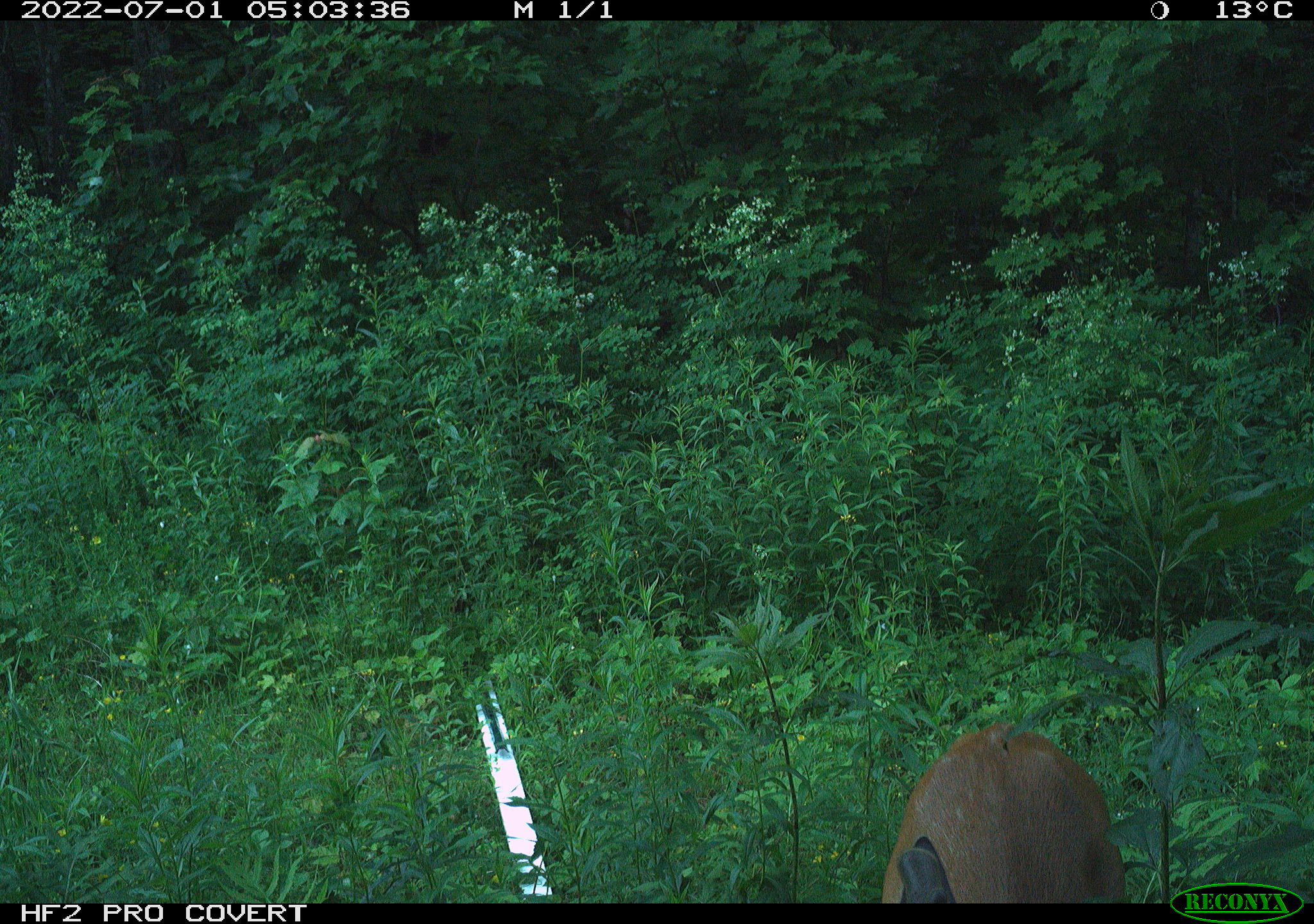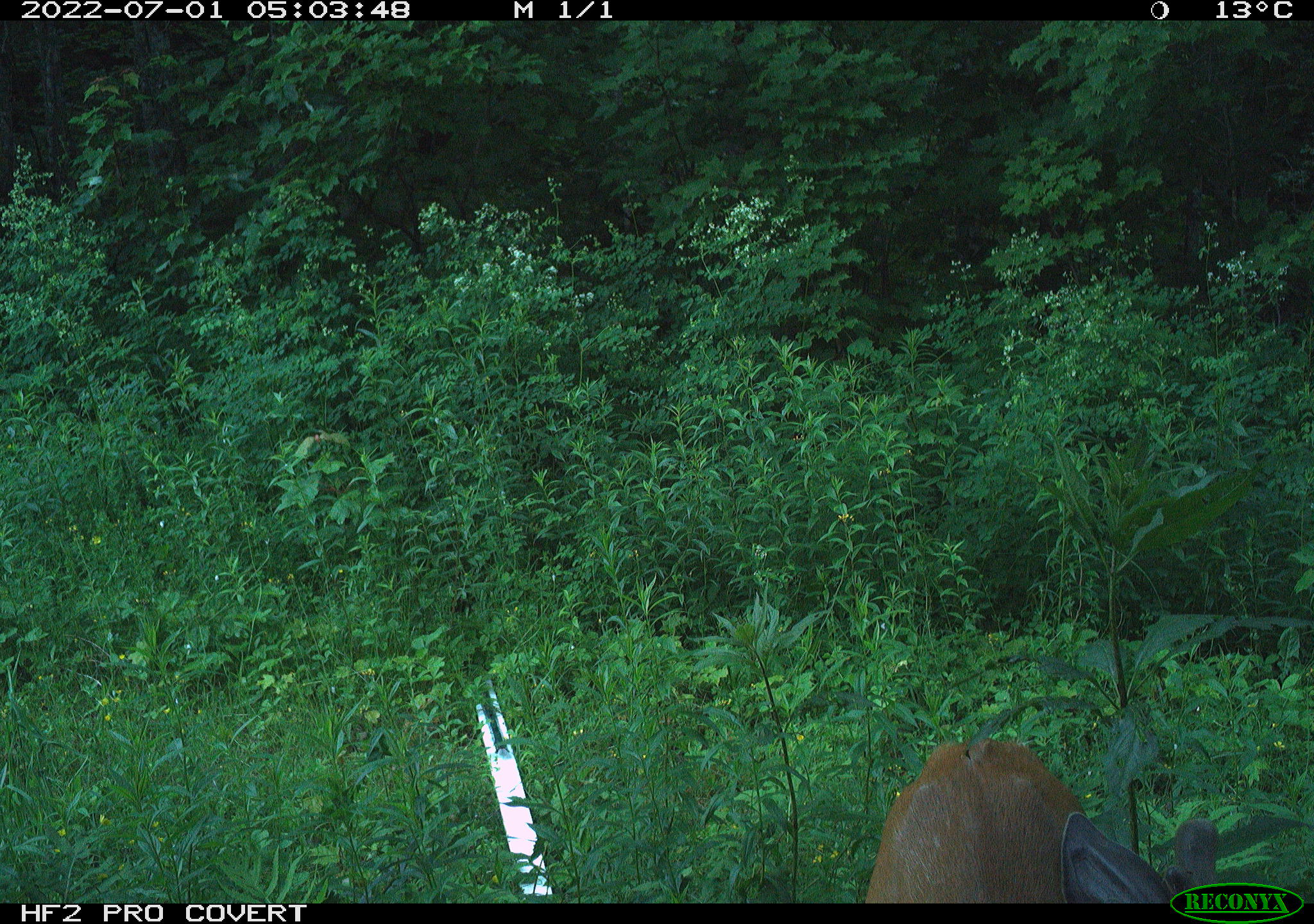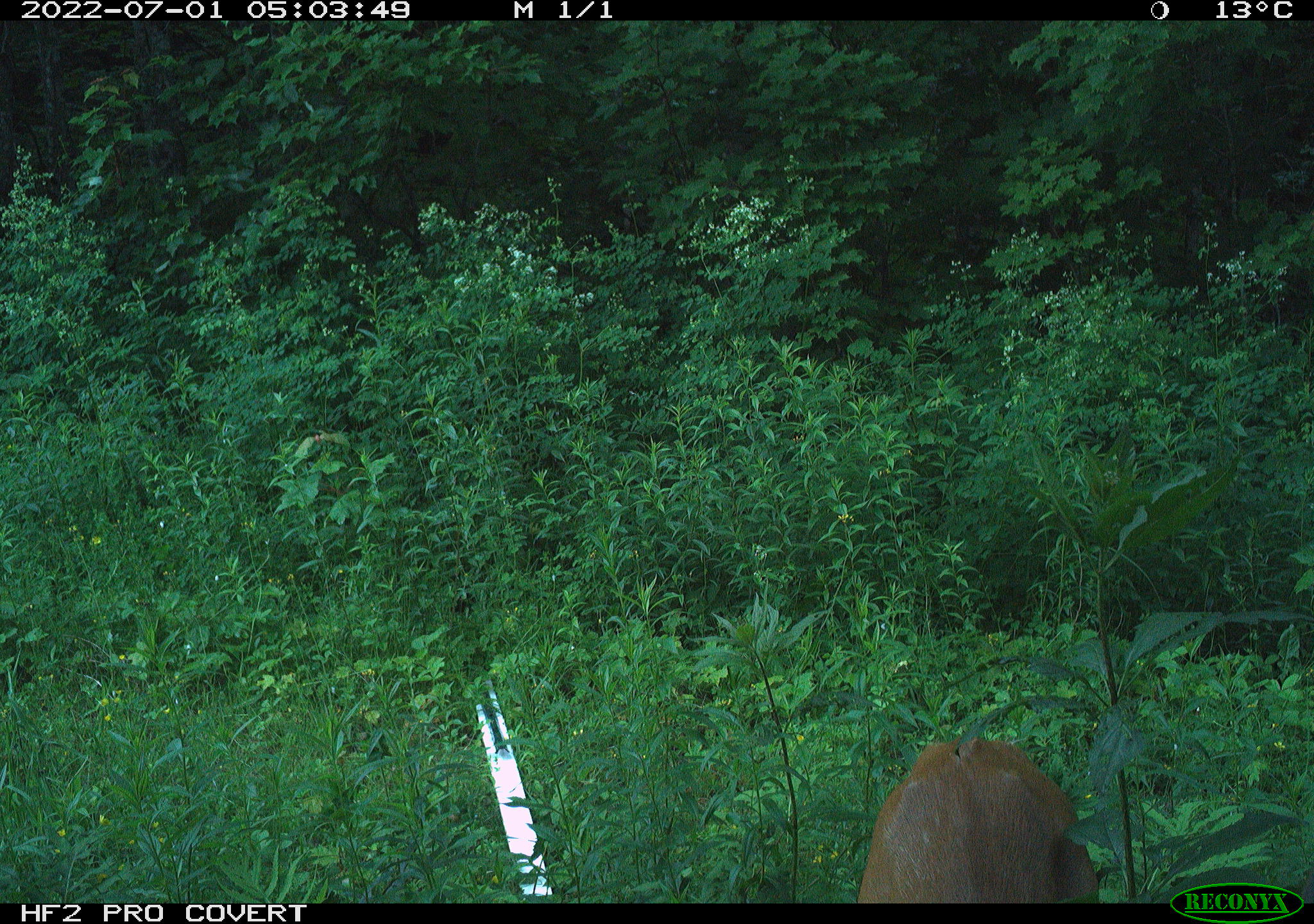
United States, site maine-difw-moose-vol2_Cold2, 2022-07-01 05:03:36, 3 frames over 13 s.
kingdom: Animalia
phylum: Chordata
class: Mammalia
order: Artiodactyla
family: Cervidae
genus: Odocoileus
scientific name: Odocoileus virginianus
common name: white-tailed deer